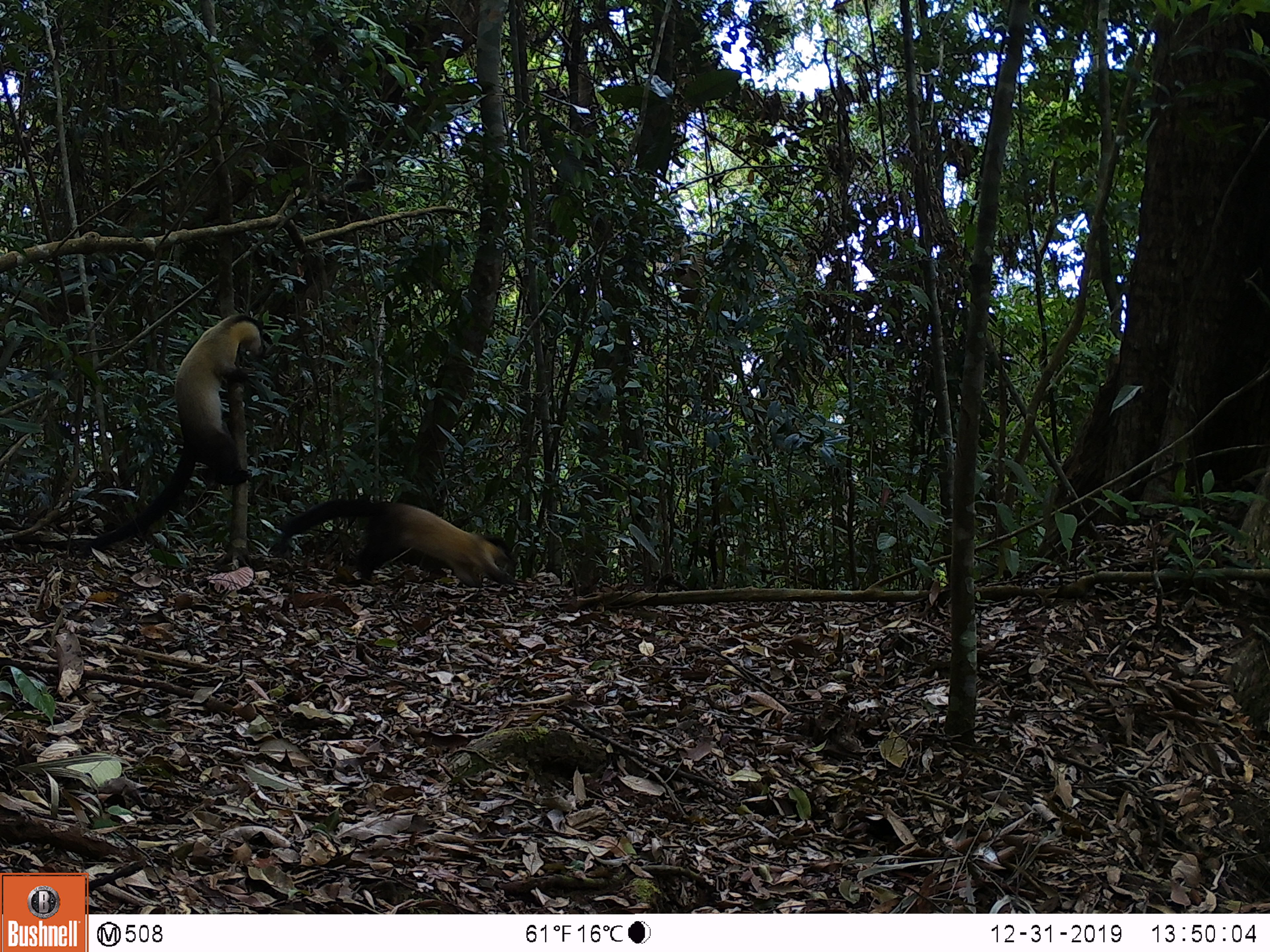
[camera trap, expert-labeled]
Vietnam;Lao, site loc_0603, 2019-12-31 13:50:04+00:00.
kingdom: Animalia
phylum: Chordata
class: Mammalia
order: Carnivora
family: Mustelidae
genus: Martes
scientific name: Martes flavigula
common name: yellow-throated marten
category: yellow throated marten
Yellow throated marten (yellow-throated marten) (Martes flavigula). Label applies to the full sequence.